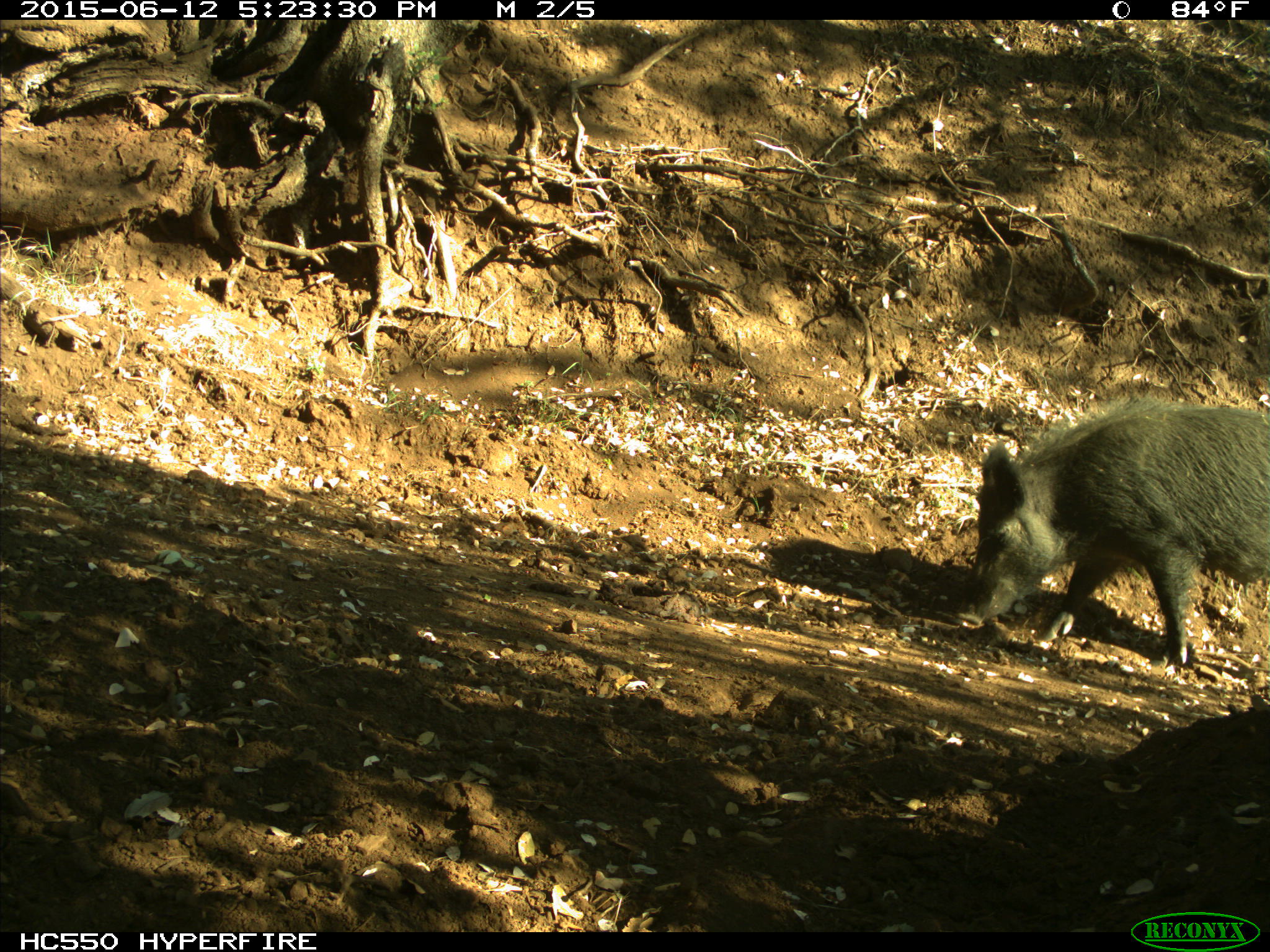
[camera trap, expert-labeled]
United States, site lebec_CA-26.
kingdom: Animalia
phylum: Chordata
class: Mammalia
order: Artiodactyla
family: Suidae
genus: Sus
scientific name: Sus scrofa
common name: wild boar